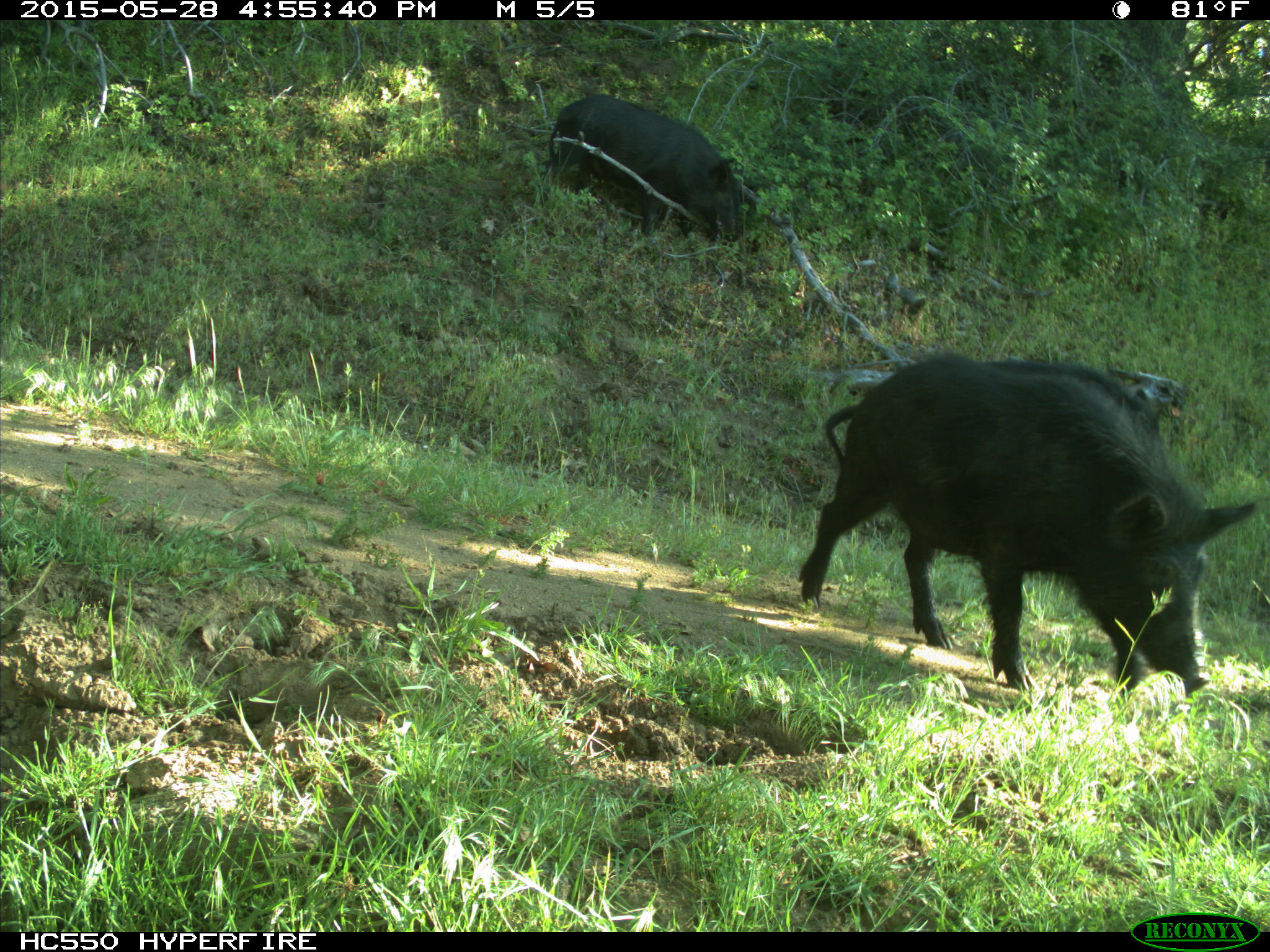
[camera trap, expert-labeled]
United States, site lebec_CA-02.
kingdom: Animalia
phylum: Chordata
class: Mammalia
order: Artiodactyla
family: Suidae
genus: Sus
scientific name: Sus scrofa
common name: wild boar